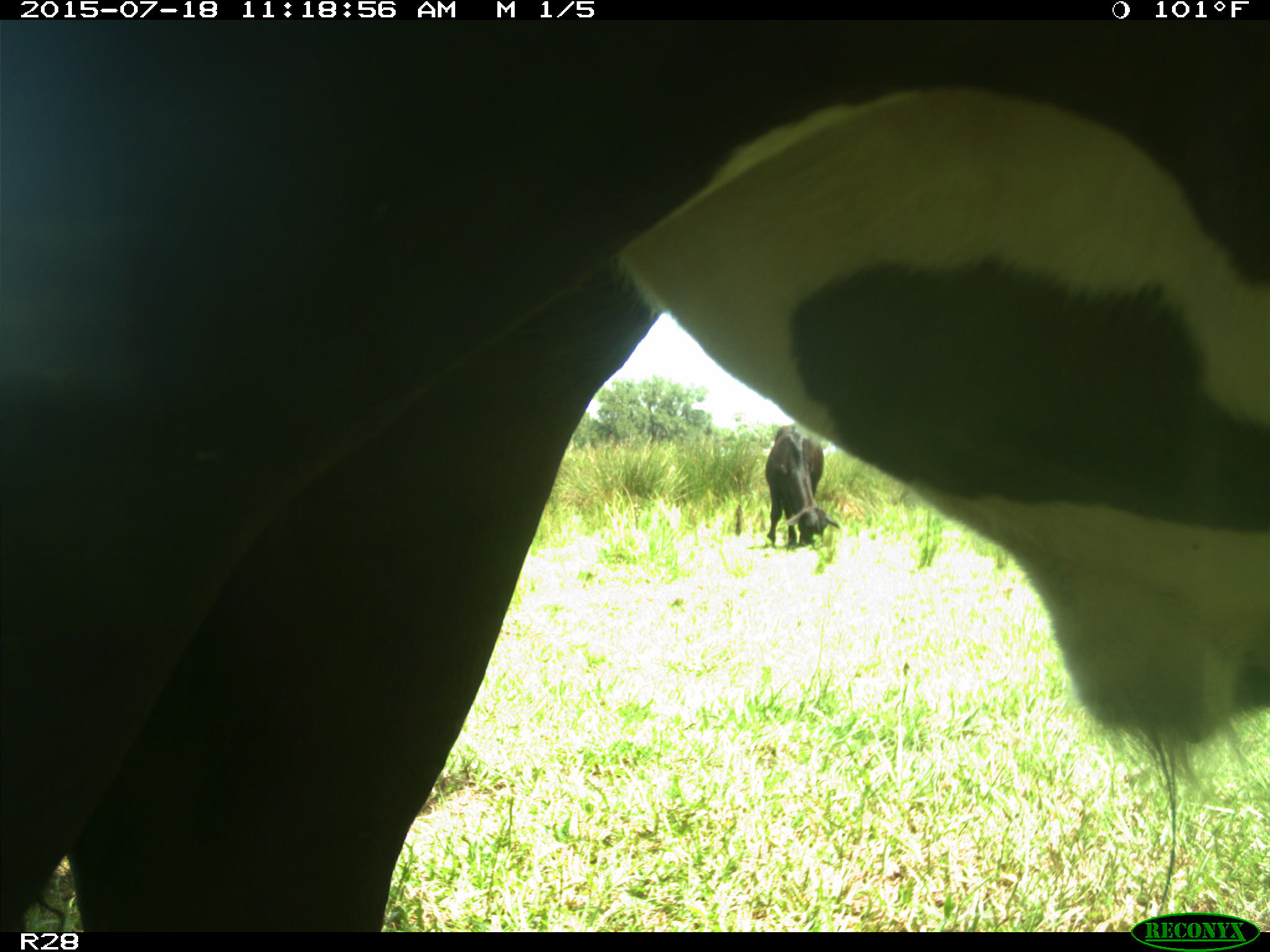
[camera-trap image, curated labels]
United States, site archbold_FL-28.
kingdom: Animalia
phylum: Chordata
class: Mammalia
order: Artiodactyla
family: Bovidae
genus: Bos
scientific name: Bos taurus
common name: domestic cow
Bos taurus (domestic cow).